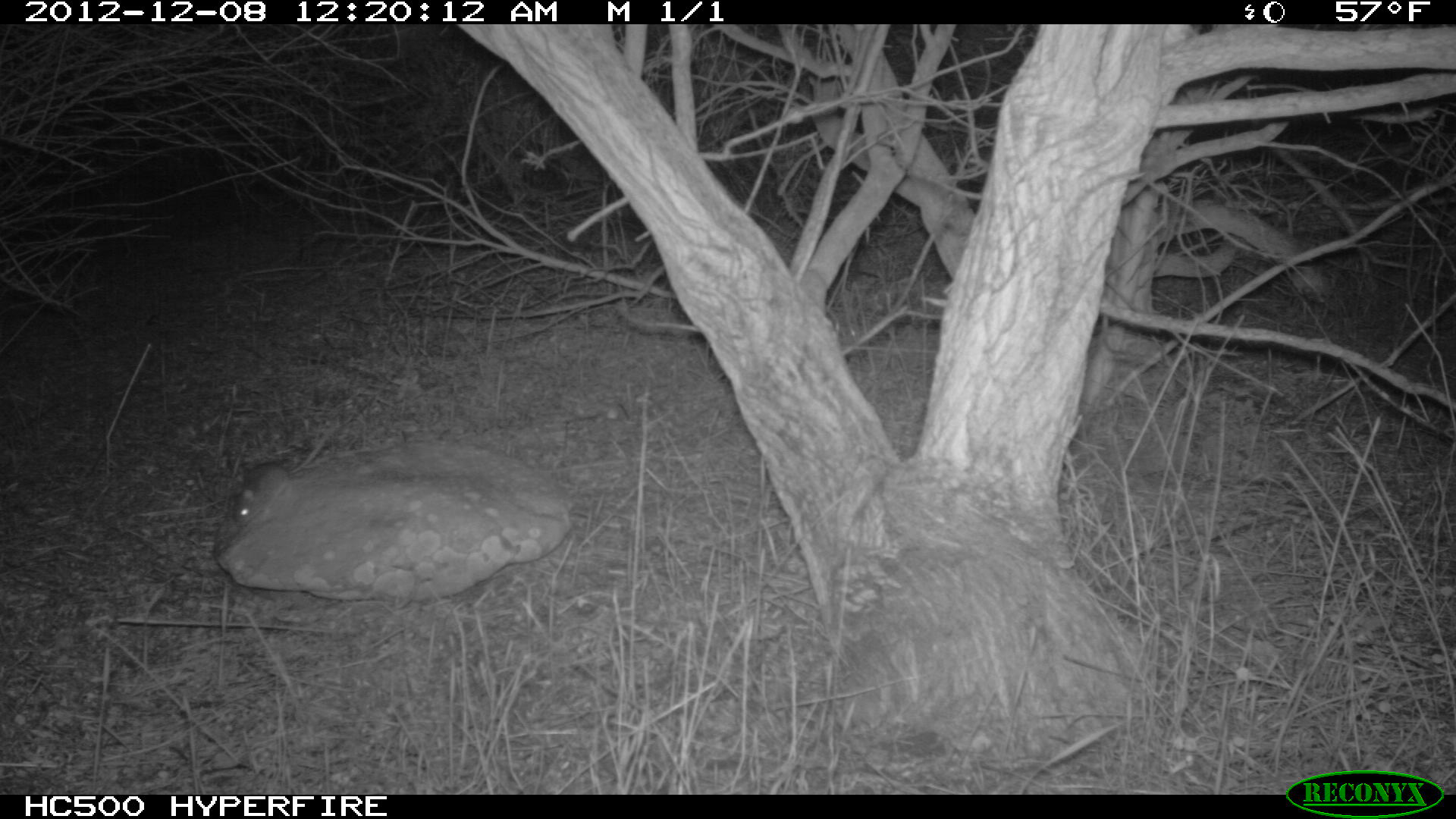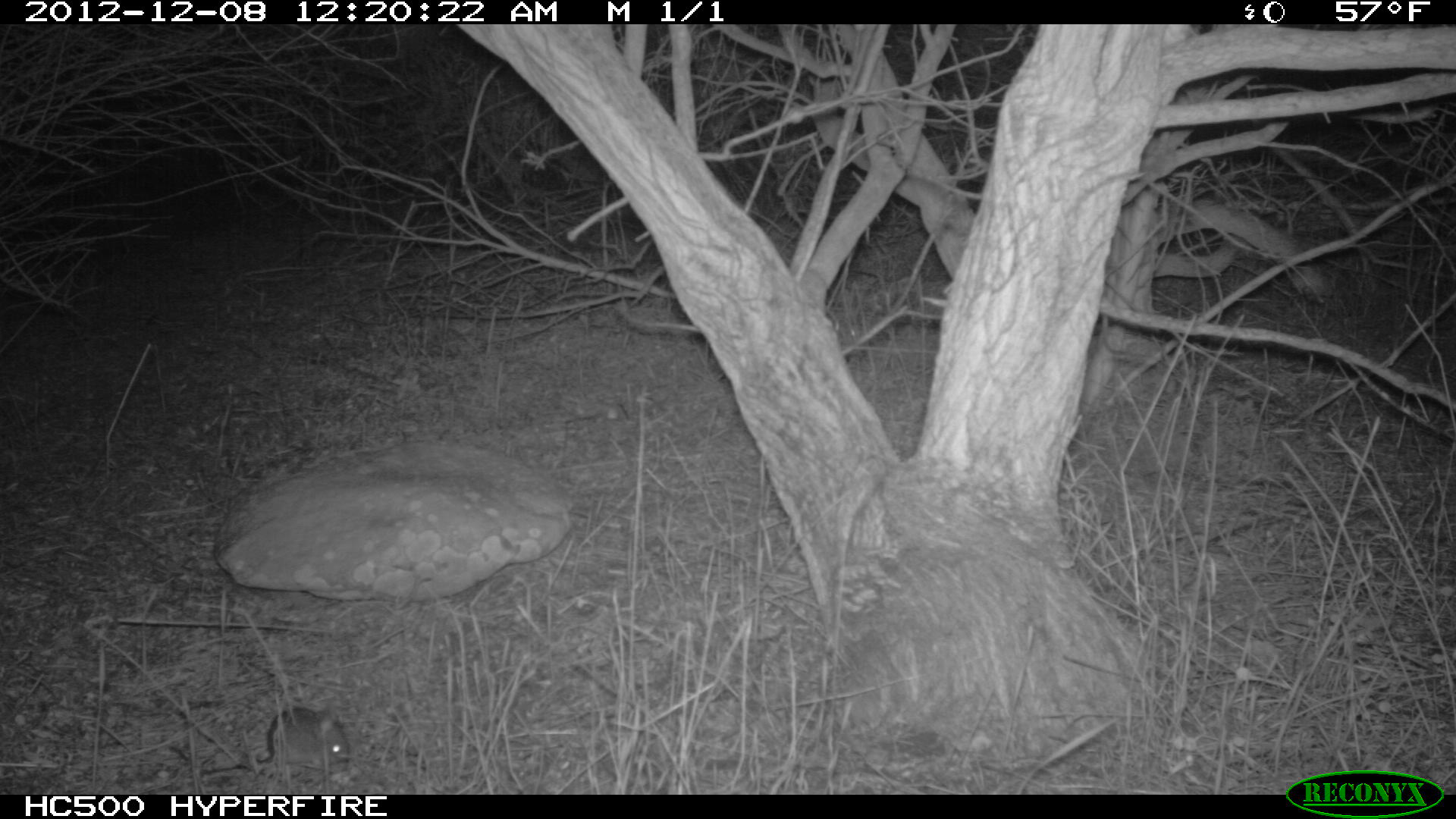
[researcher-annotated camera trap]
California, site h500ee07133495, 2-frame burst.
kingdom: Animalia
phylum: Chordata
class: Mammalia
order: Rodentia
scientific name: Rodentia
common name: rodent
Rodent (Rodentia).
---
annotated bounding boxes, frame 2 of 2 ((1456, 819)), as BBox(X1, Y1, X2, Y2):
rodent: BBox(201, 706, 349, 777)